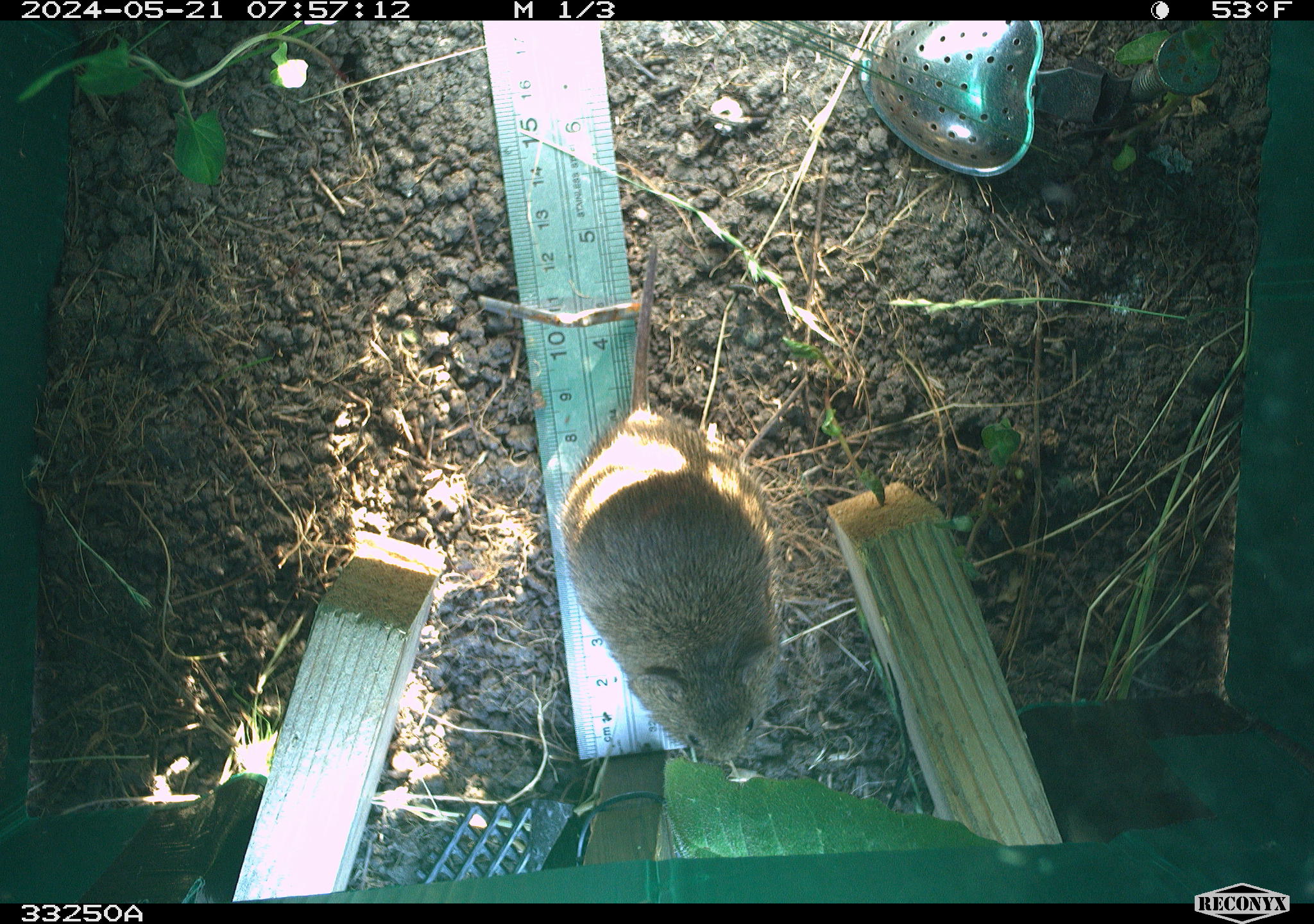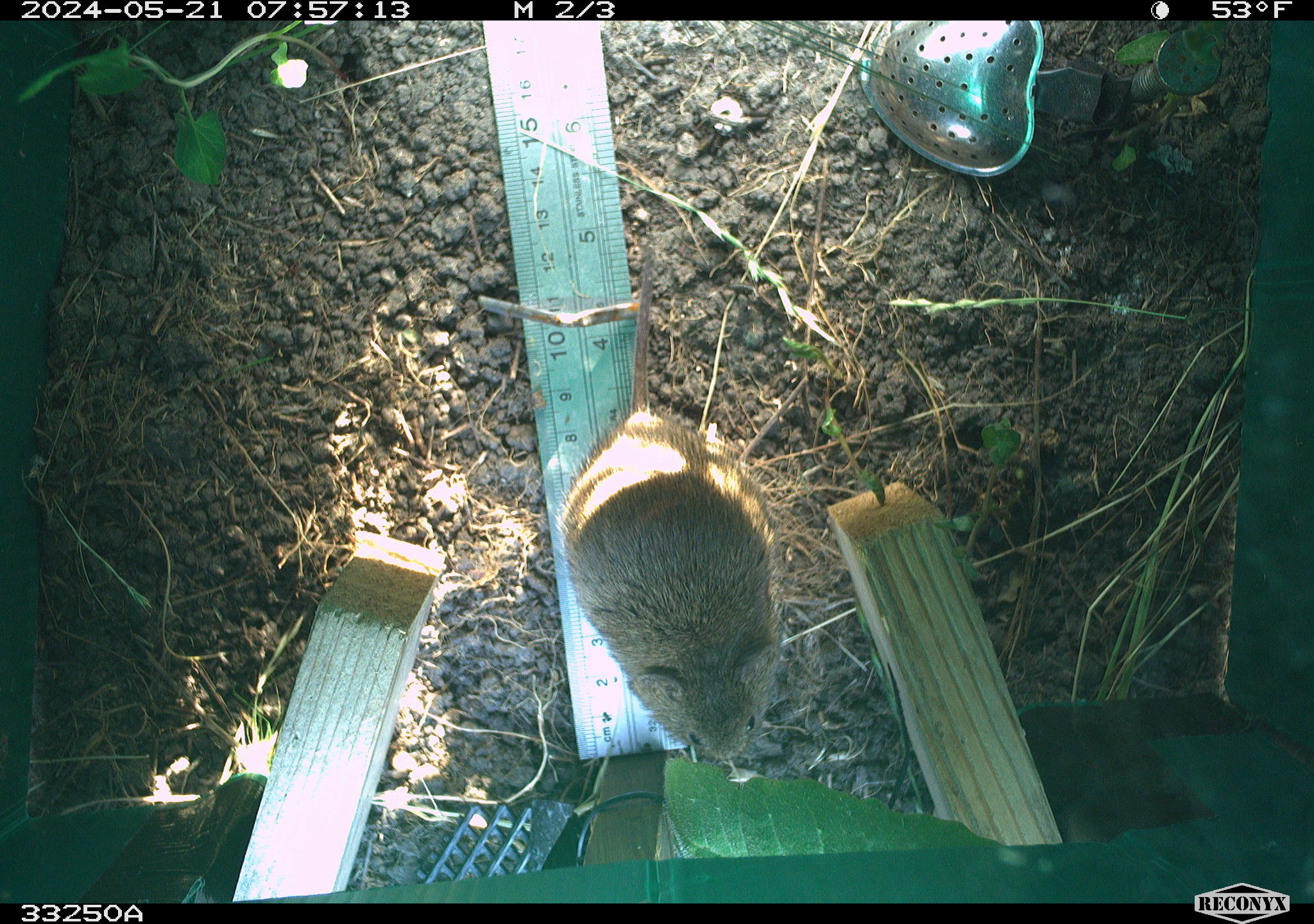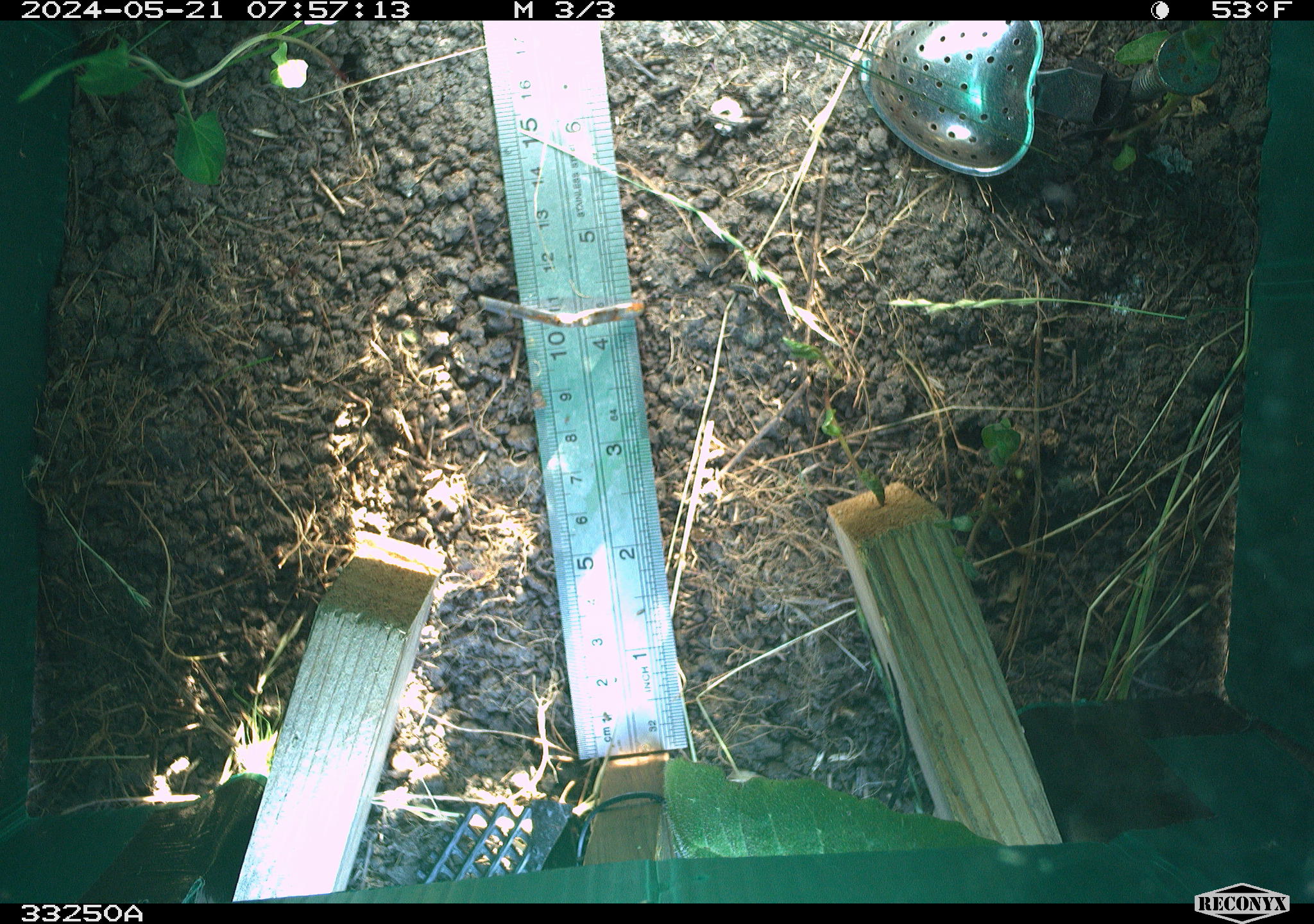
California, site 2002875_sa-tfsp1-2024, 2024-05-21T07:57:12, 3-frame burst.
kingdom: Animalia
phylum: Chordata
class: Mammalia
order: Rodentia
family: Cricetidae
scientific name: Arvicolinae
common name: voles, lemmings, and muskrats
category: arvicolinae subfamily